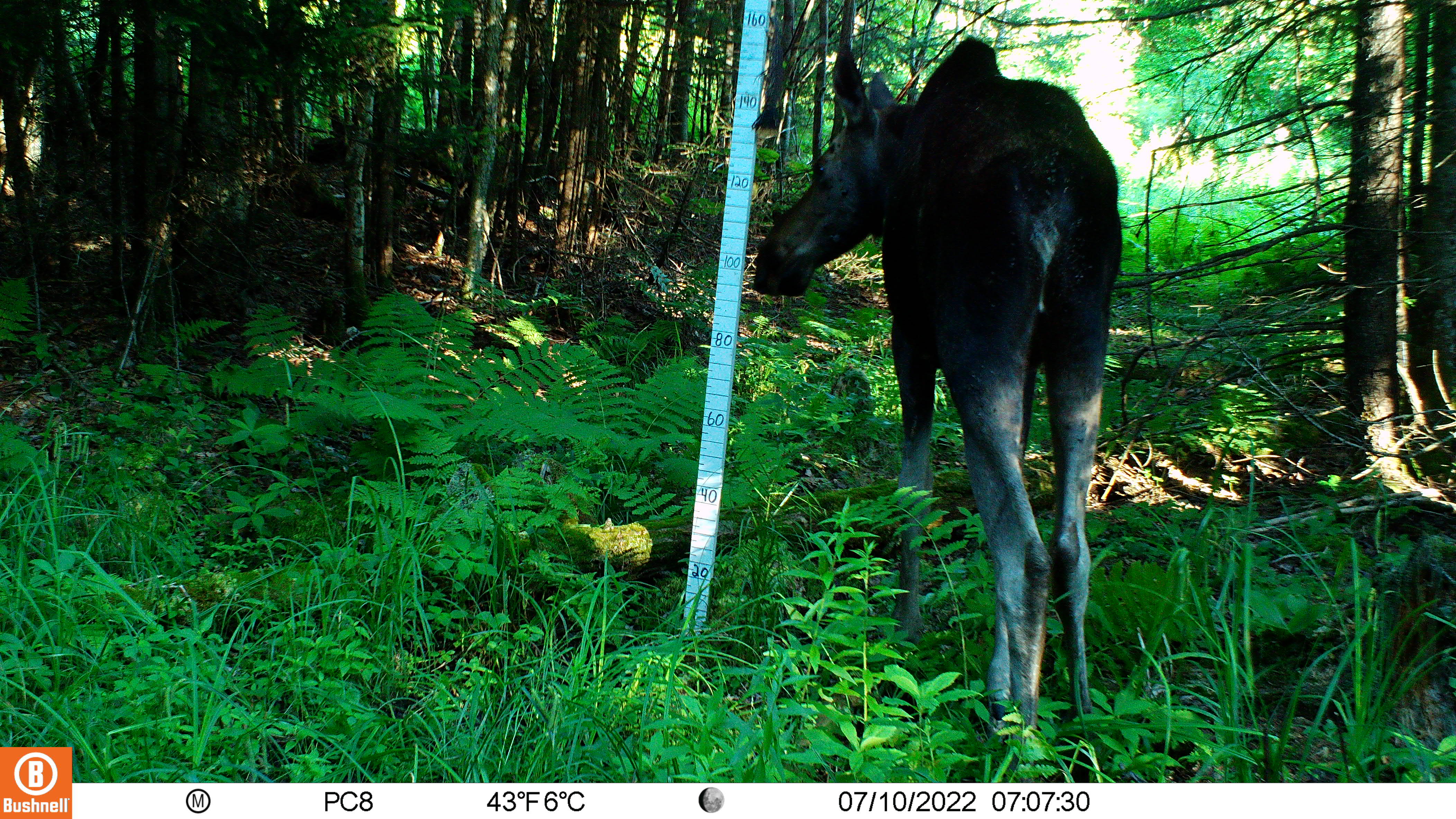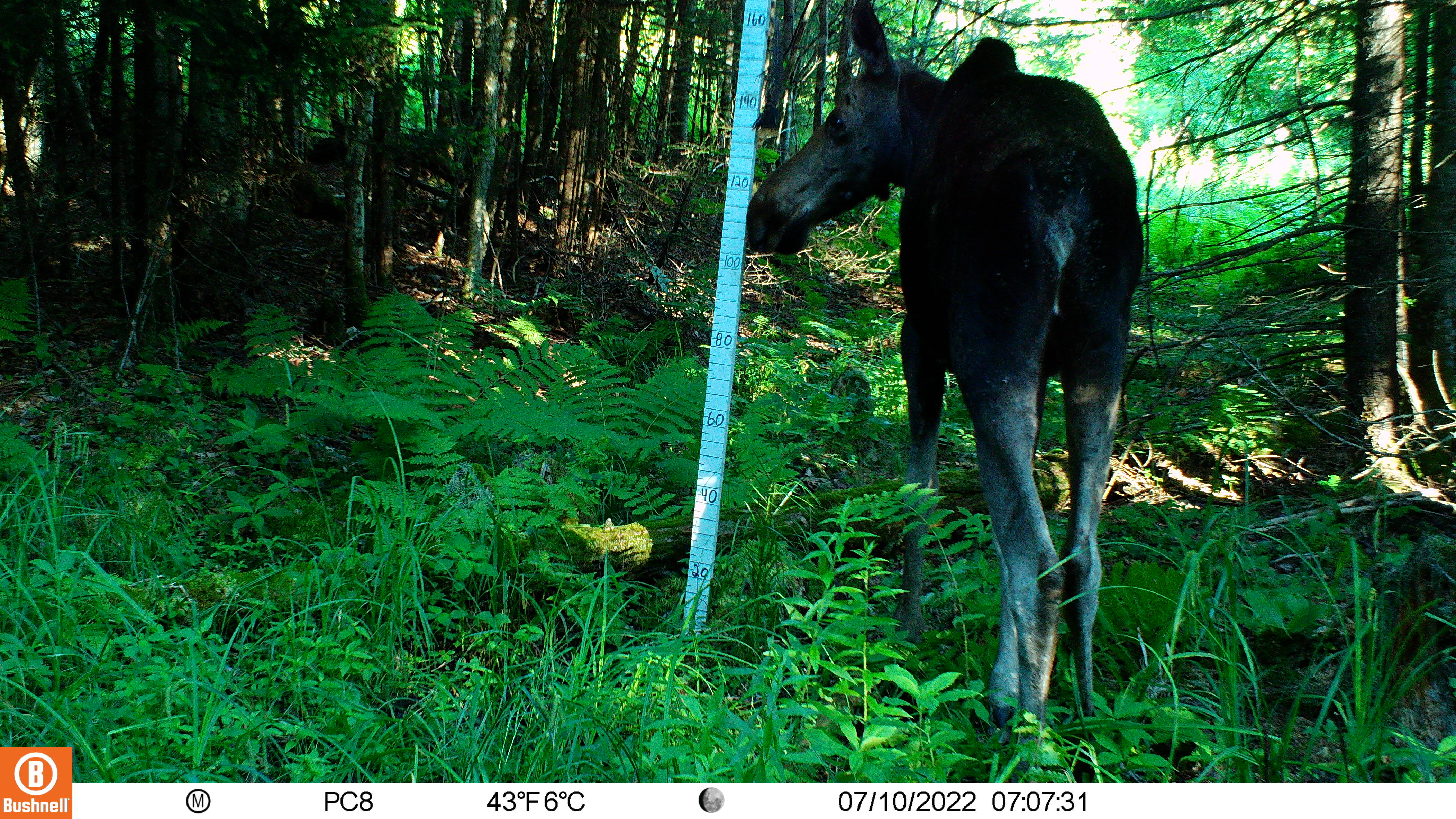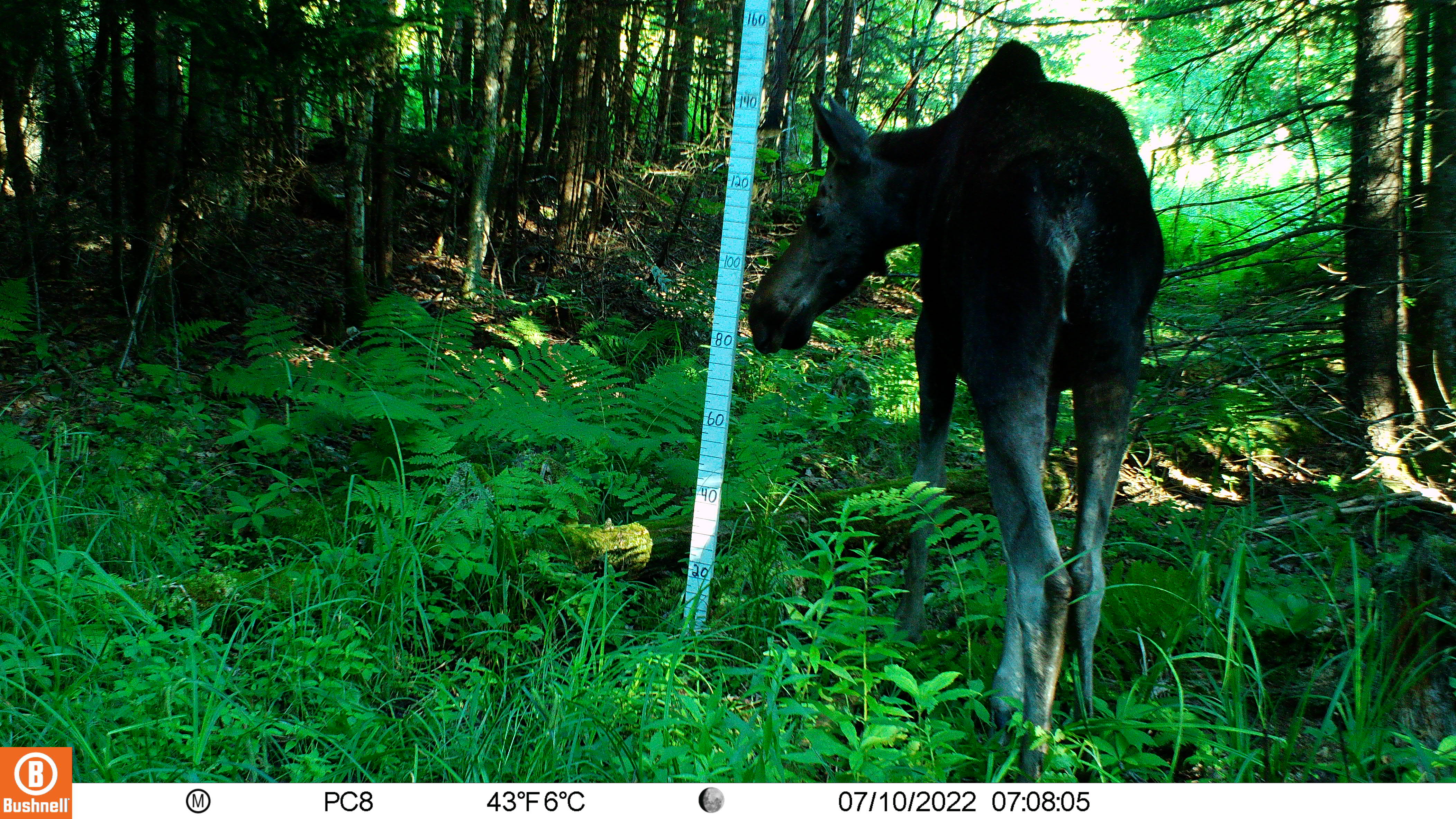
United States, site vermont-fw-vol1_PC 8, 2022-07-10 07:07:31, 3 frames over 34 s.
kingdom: Animalia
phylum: Chordata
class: Mammalia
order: Artiodactyla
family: Cervidae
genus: Alces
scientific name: Alces alces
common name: moose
Moose (Alces alces).